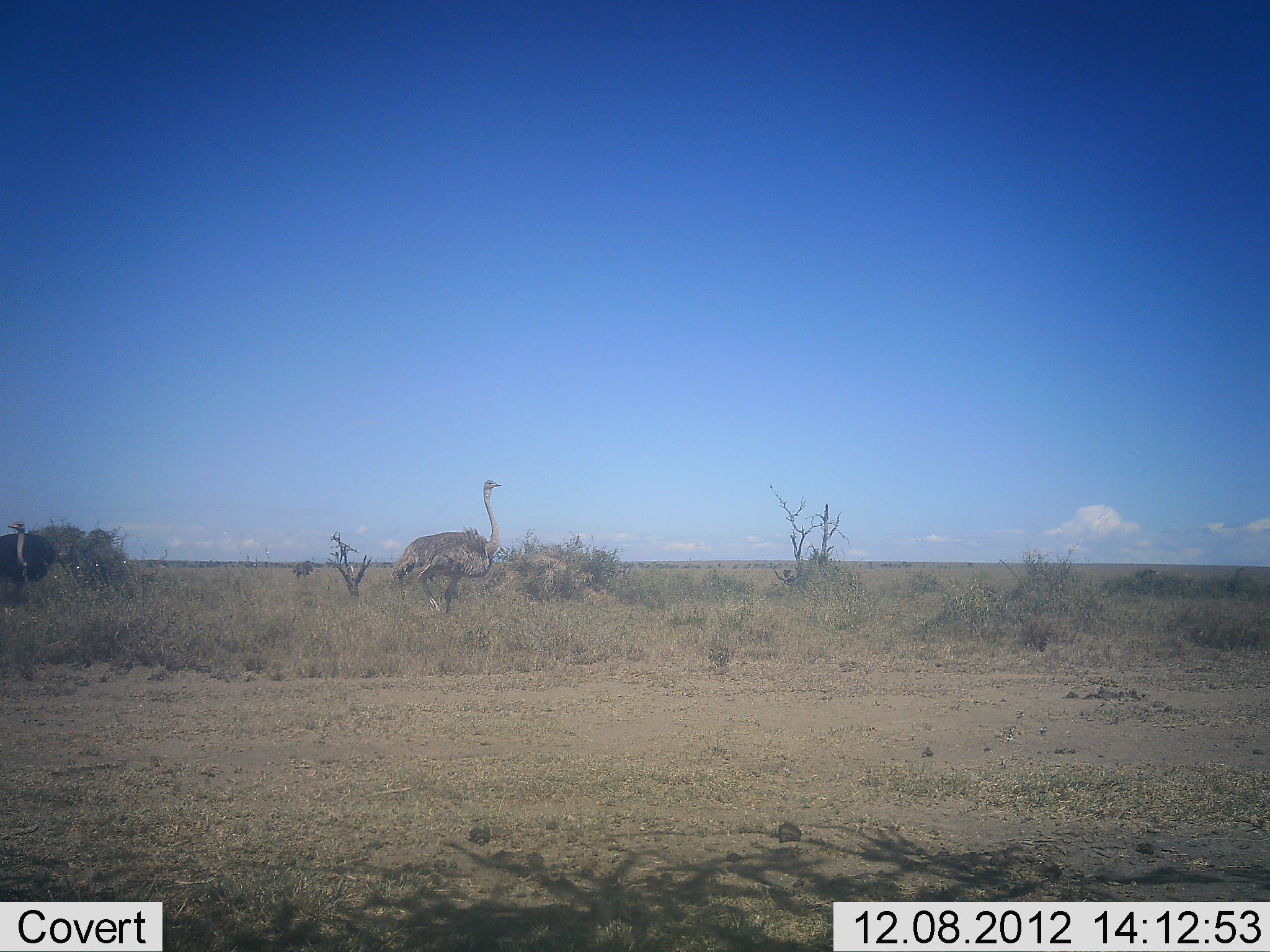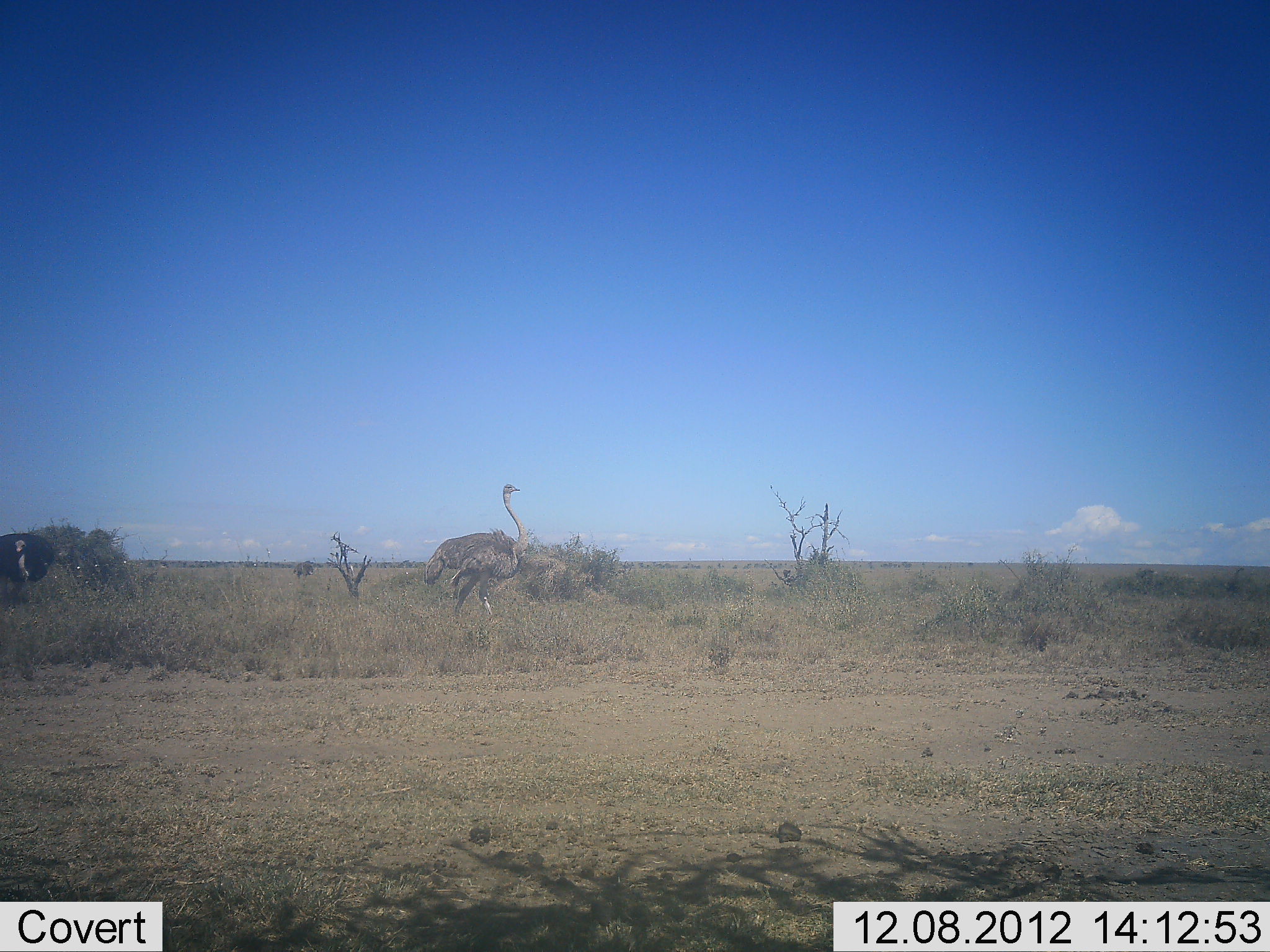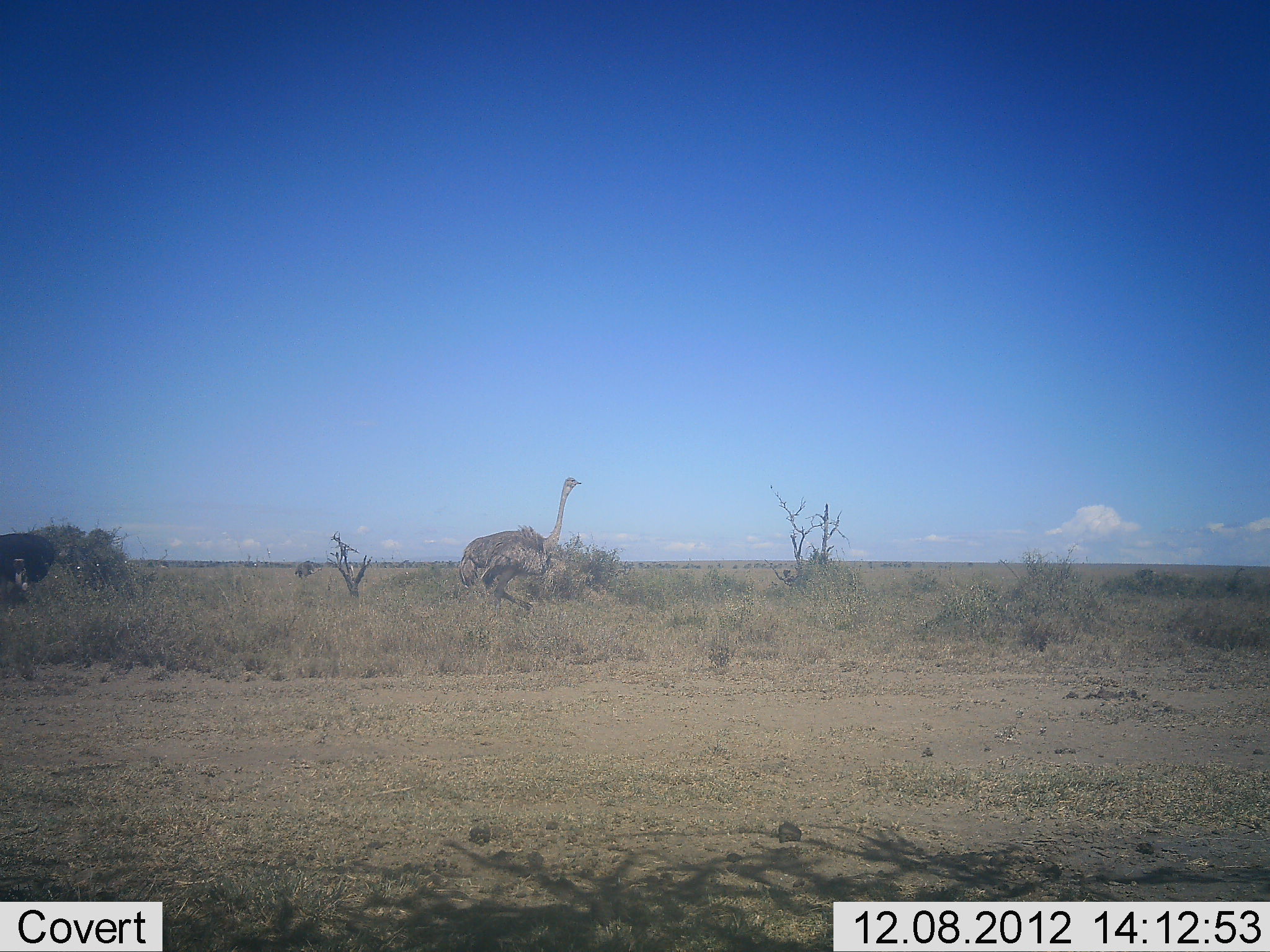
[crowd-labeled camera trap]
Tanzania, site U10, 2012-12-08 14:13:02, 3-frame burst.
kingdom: Animalia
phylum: Chordata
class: Aves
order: Struthioniformes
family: Struthionidae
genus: Struthio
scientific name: Struthio camelus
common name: ostrich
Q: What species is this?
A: Ostrich (Struthio camelus).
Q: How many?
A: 2.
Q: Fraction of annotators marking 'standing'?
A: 50%.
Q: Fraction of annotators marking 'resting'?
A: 0%.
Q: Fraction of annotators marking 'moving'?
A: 90%.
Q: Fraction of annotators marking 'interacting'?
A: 0%.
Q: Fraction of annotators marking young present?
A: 0%.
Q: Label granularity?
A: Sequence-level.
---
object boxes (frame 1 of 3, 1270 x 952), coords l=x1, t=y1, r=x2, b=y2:
animal: l=392, t=480, r=502, b=615; l=0, t=523, r=54, b=604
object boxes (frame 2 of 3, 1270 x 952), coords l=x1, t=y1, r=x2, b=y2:
animal: l=424, t=483, r=526, b=617; l=0, t=534, r=53, b=601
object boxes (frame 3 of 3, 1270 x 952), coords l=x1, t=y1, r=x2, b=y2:
animal: l=459, t=477, r=582, b=612; l=0, t=534, r=55, b=601